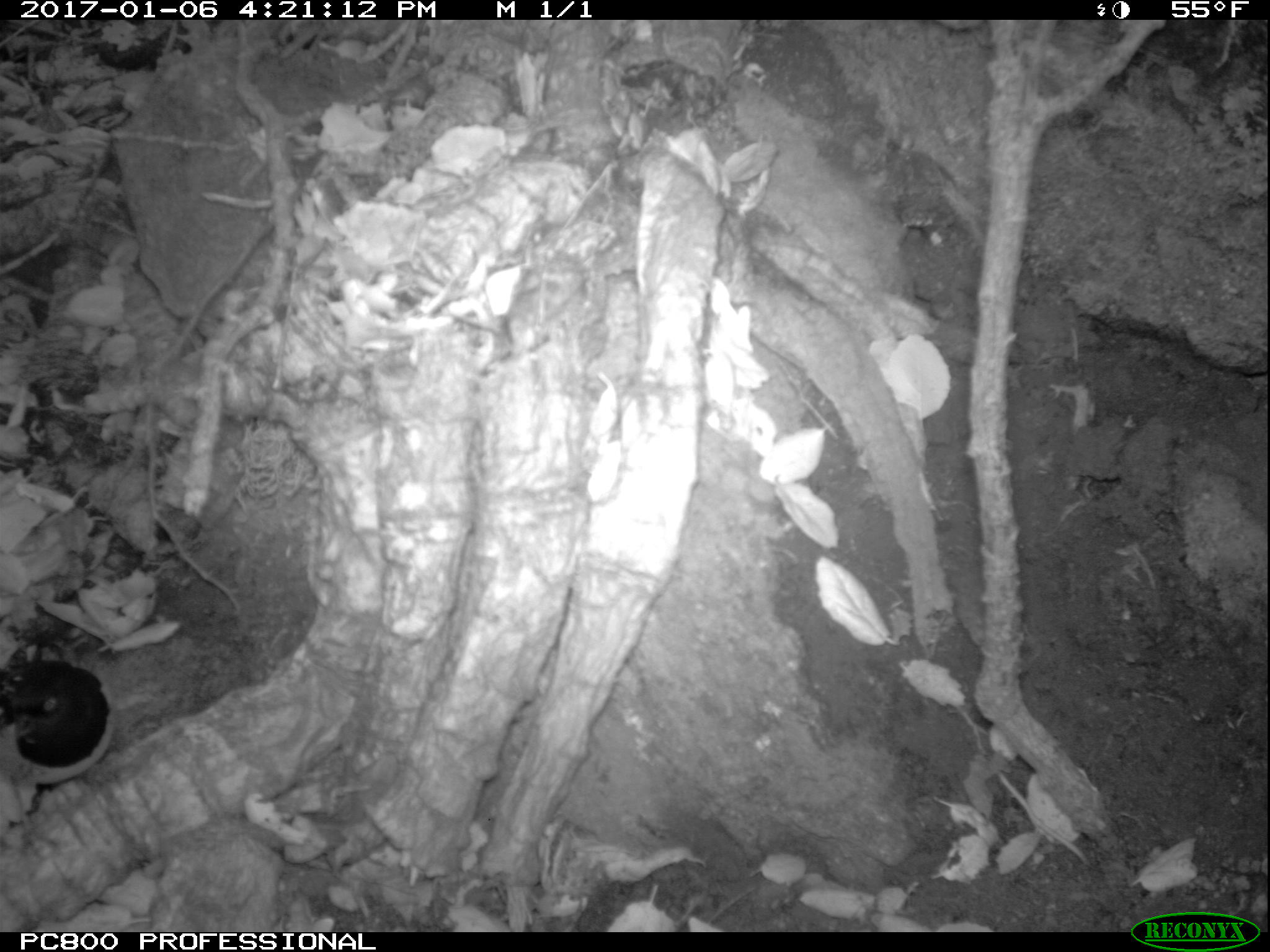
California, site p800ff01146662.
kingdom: Animalia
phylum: Chordata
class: Aves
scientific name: Aves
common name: bird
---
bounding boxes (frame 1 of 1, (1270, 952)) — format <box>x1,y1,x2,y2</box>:
bird: <box>0,659,114,853</box>